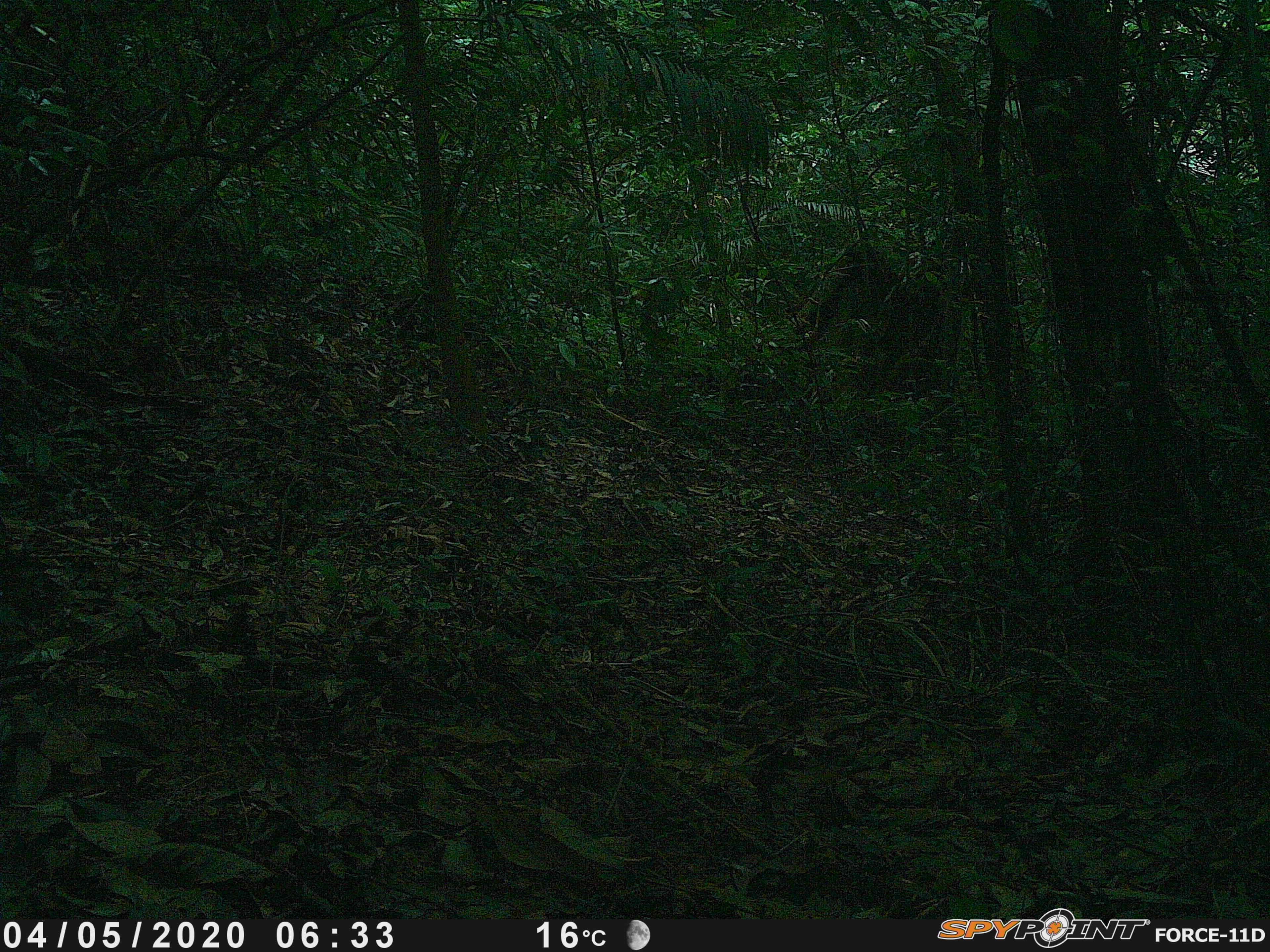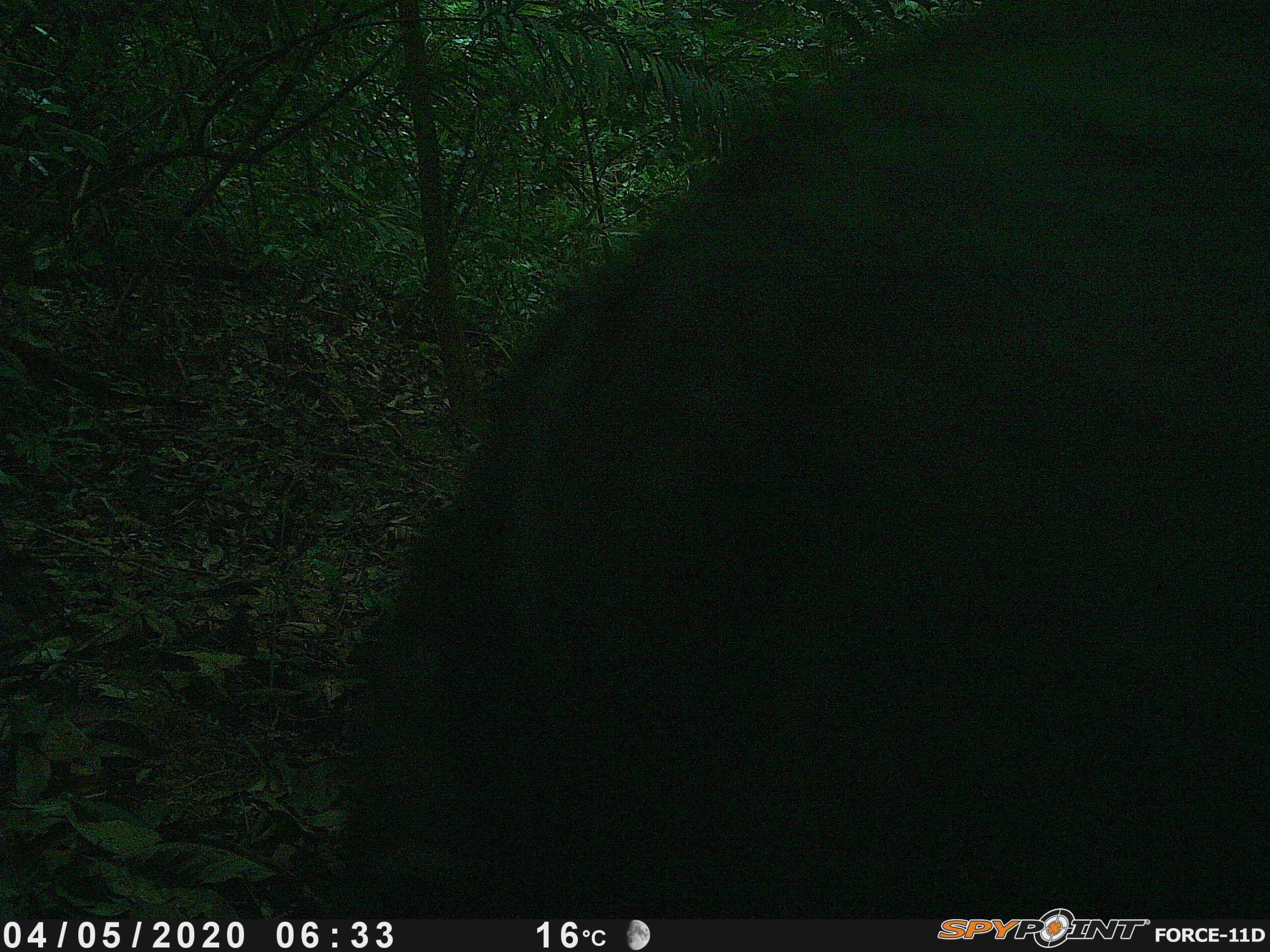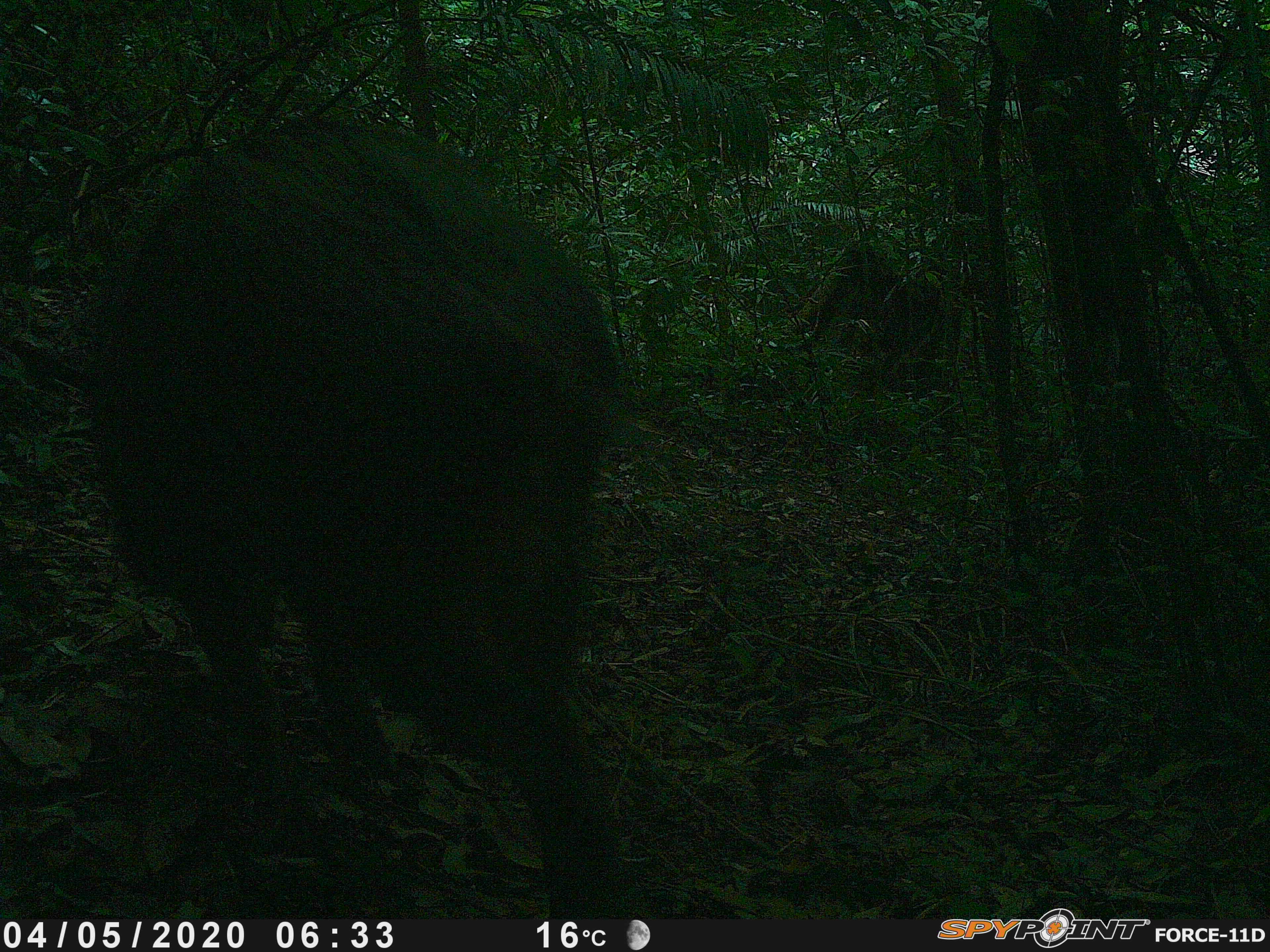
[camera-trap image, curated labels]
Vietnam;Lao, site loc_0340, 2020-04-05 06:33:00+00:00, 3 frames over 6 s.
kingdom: Animalia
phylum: Chordata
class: Mammalia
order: Artiodactyla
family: Suidae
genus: Sus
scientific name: Sus scrofa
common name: eurasian wild pig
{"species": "eurasian wild pig (Sus scrofa)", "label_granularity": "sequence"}